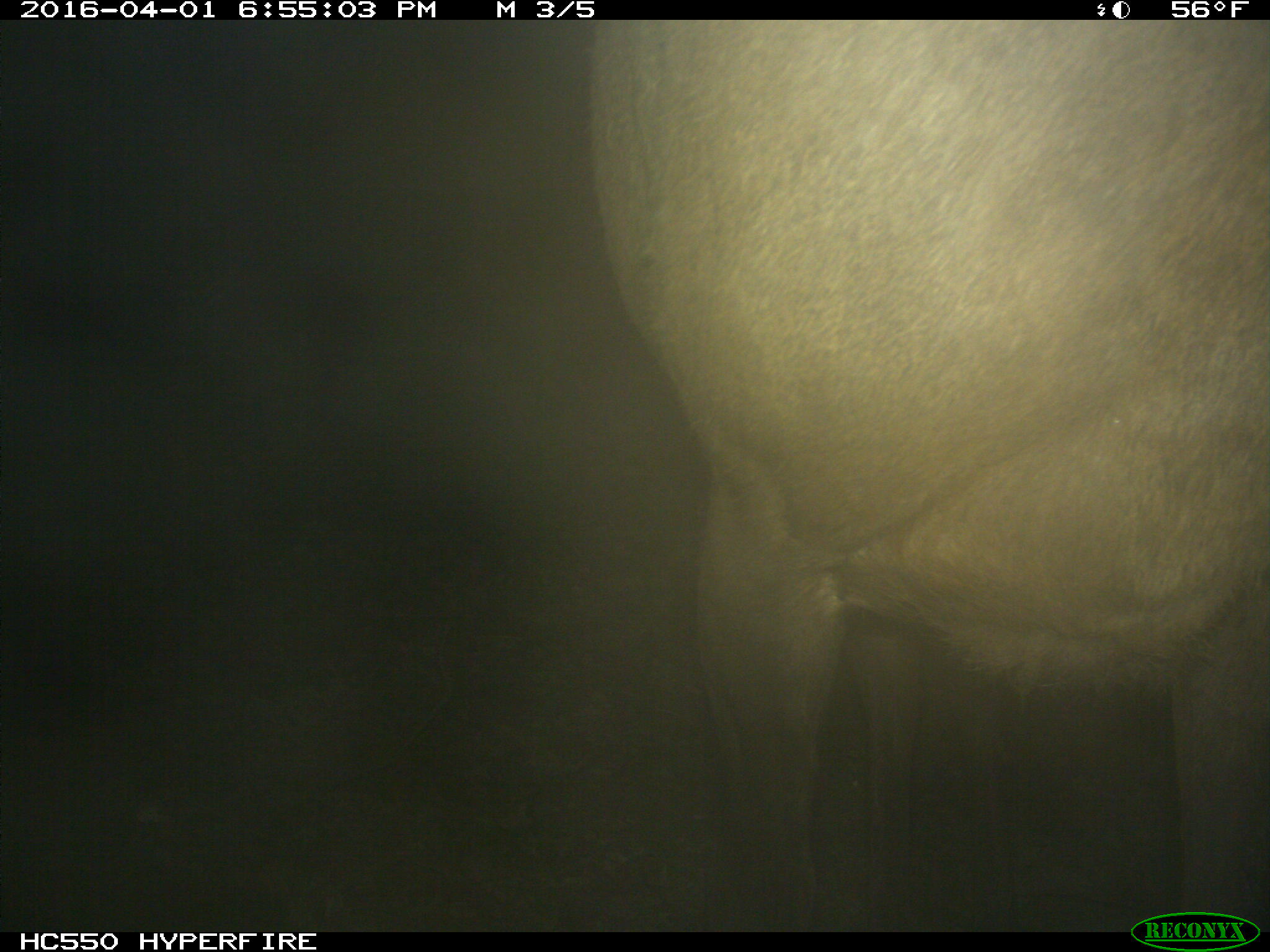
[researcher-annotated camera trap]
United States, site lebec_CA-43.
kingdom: Animalia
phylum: Chordata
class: Mammalia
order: Artiodactyla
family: Cervidae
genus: Cervus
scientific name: Cervus canadensis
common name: elk